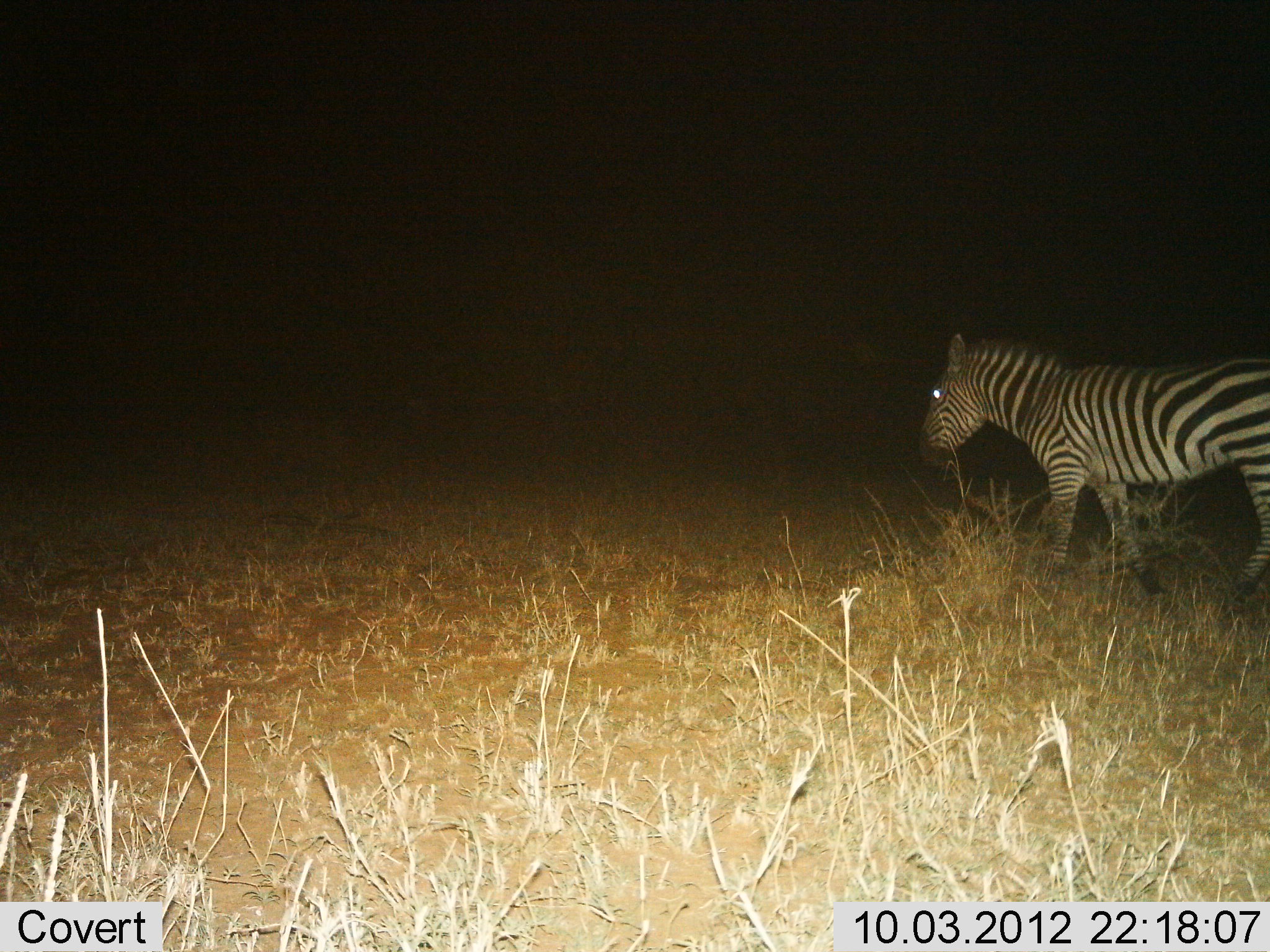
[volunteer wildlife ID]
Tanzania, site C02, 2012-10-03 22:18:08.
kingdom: Animalia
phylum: Chordata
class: Mammalia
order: Perissodactyla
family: Equidae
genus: Equus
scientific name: Equus quagga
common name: plains zebra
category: zebra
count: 1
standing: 40%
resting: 0%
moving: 70%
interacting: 0%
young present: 0%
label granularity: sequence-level